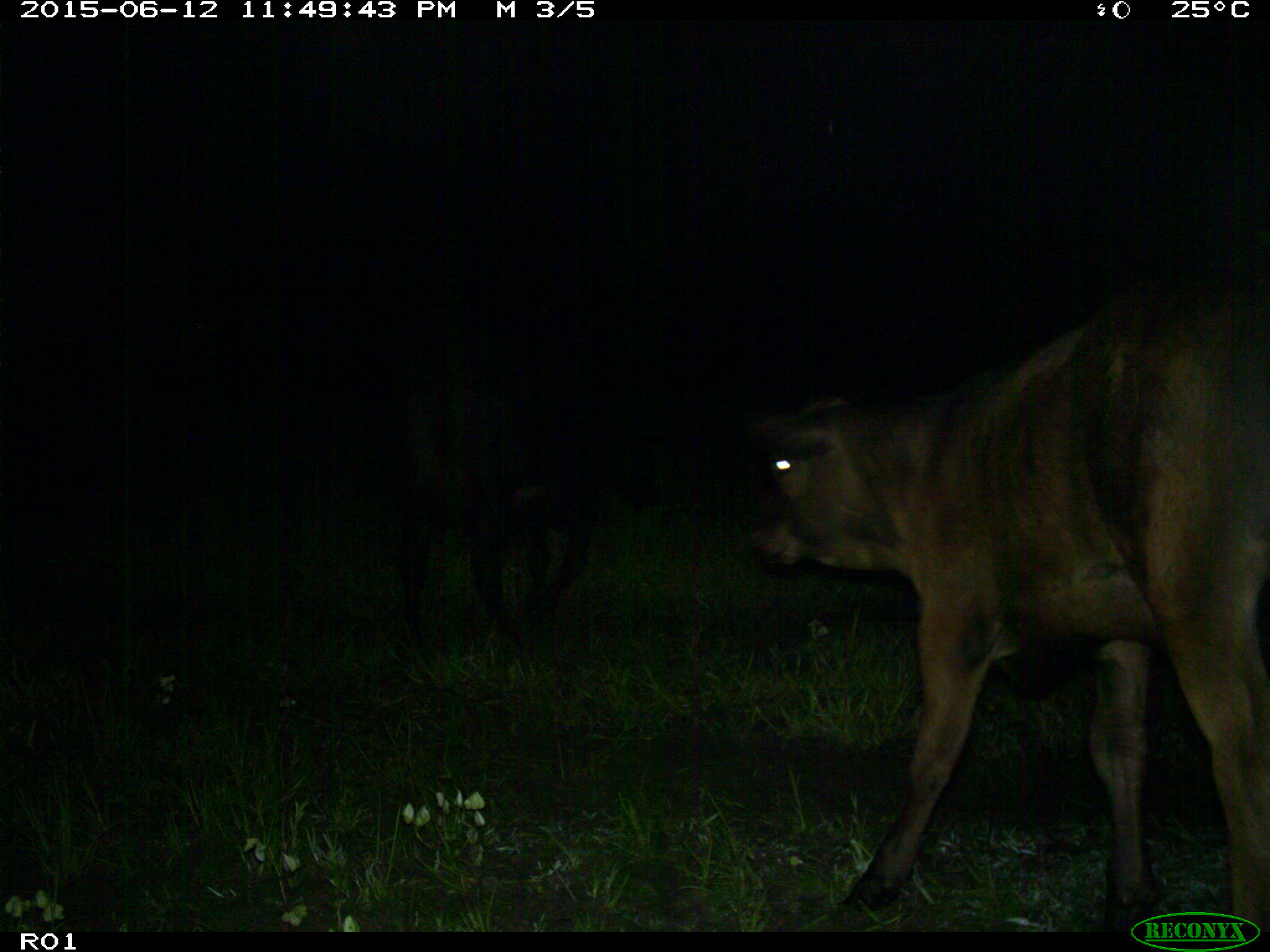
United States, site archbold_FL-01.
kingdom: Animalia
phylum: Chordata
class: Mammalia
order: Artiodactyla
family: Bovidae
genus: Bos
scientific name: Bos taurus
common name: domestic cow